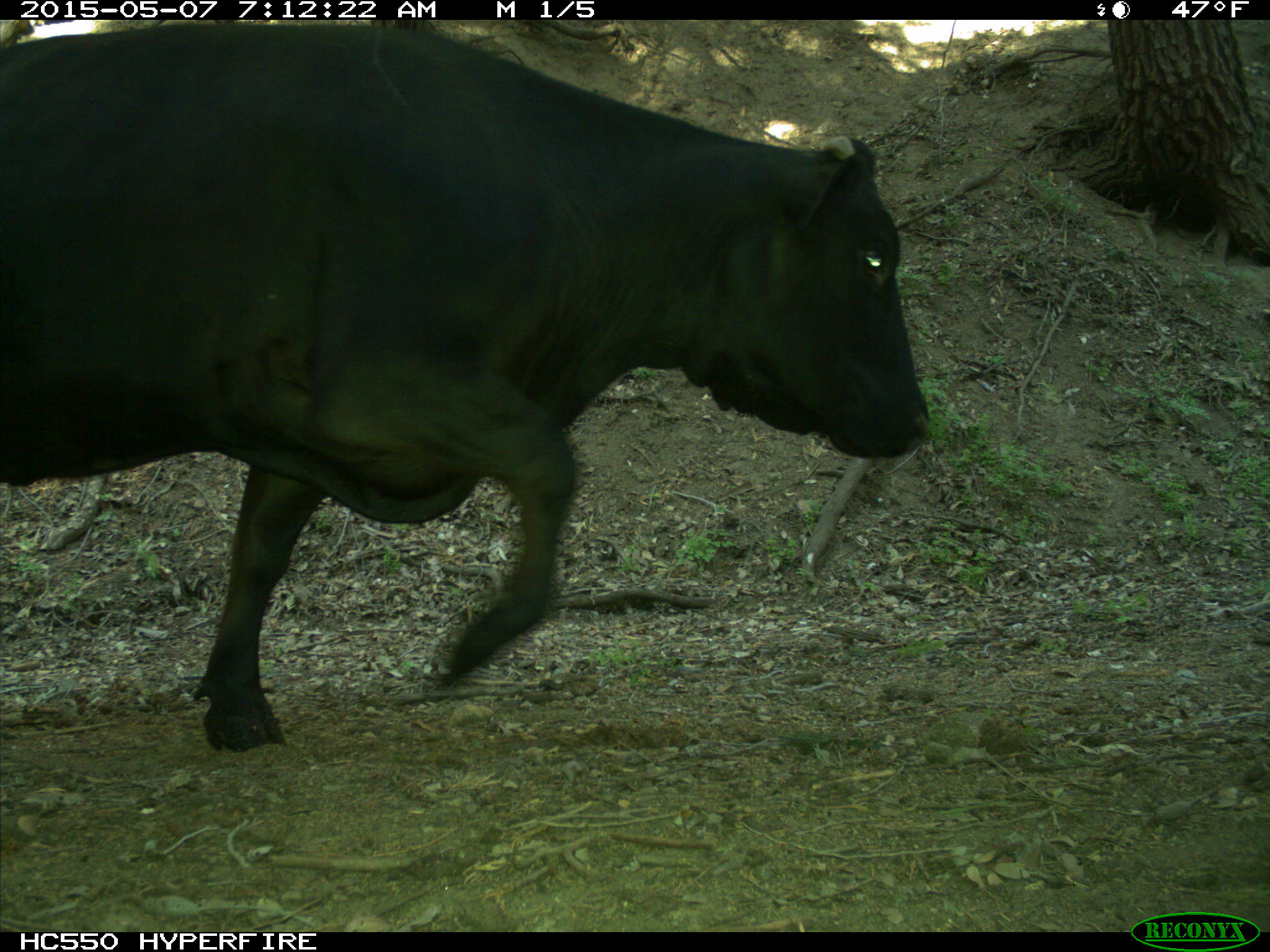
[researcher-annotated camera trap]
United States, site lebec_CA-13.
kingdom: Animalia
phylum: Chordata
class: Mammalia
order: Artiodactyla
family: Bovidae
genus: Bos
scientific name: Bos taurus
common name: domestic cow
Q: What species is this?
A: Bos taurus (domestic cow).